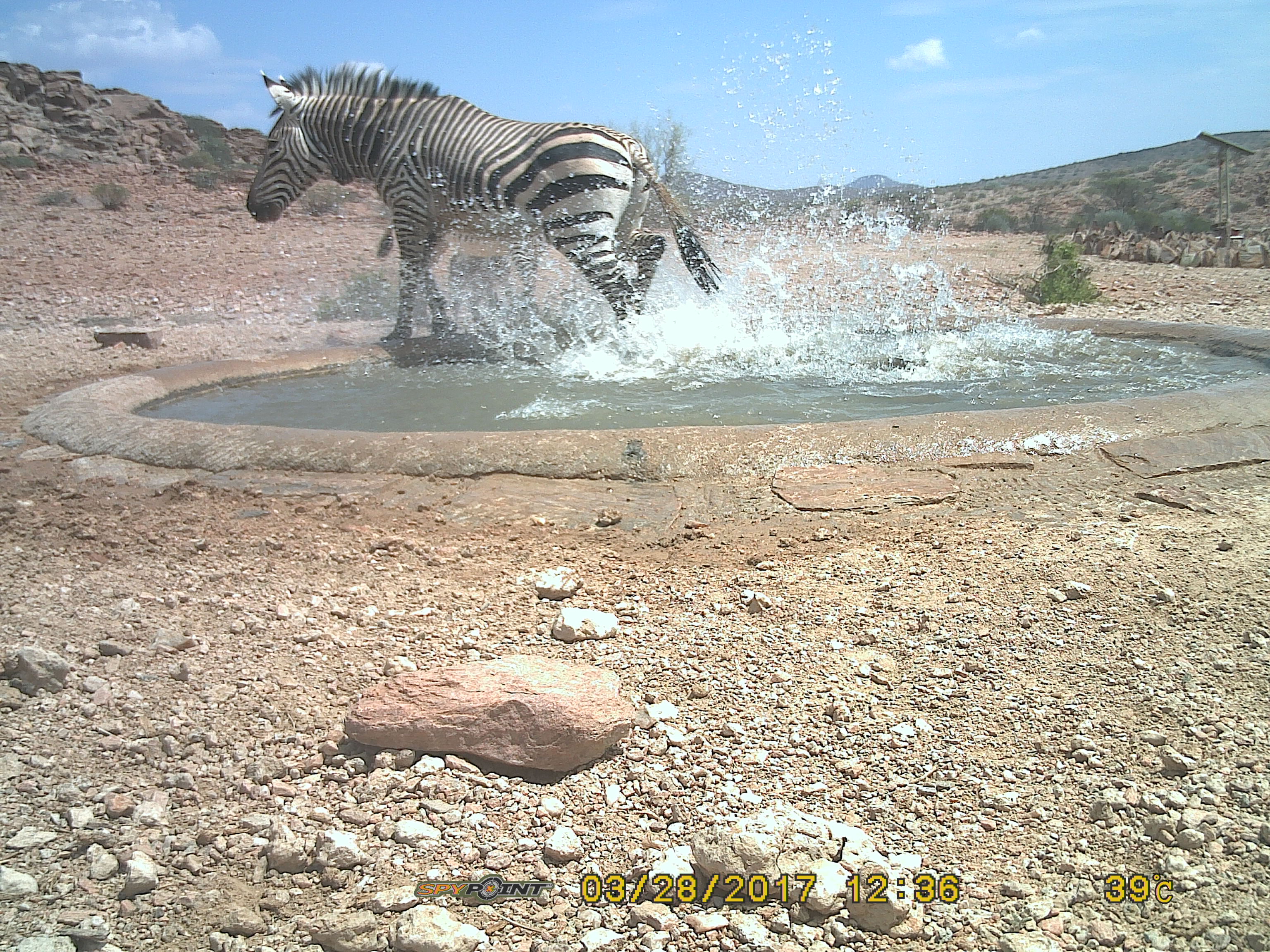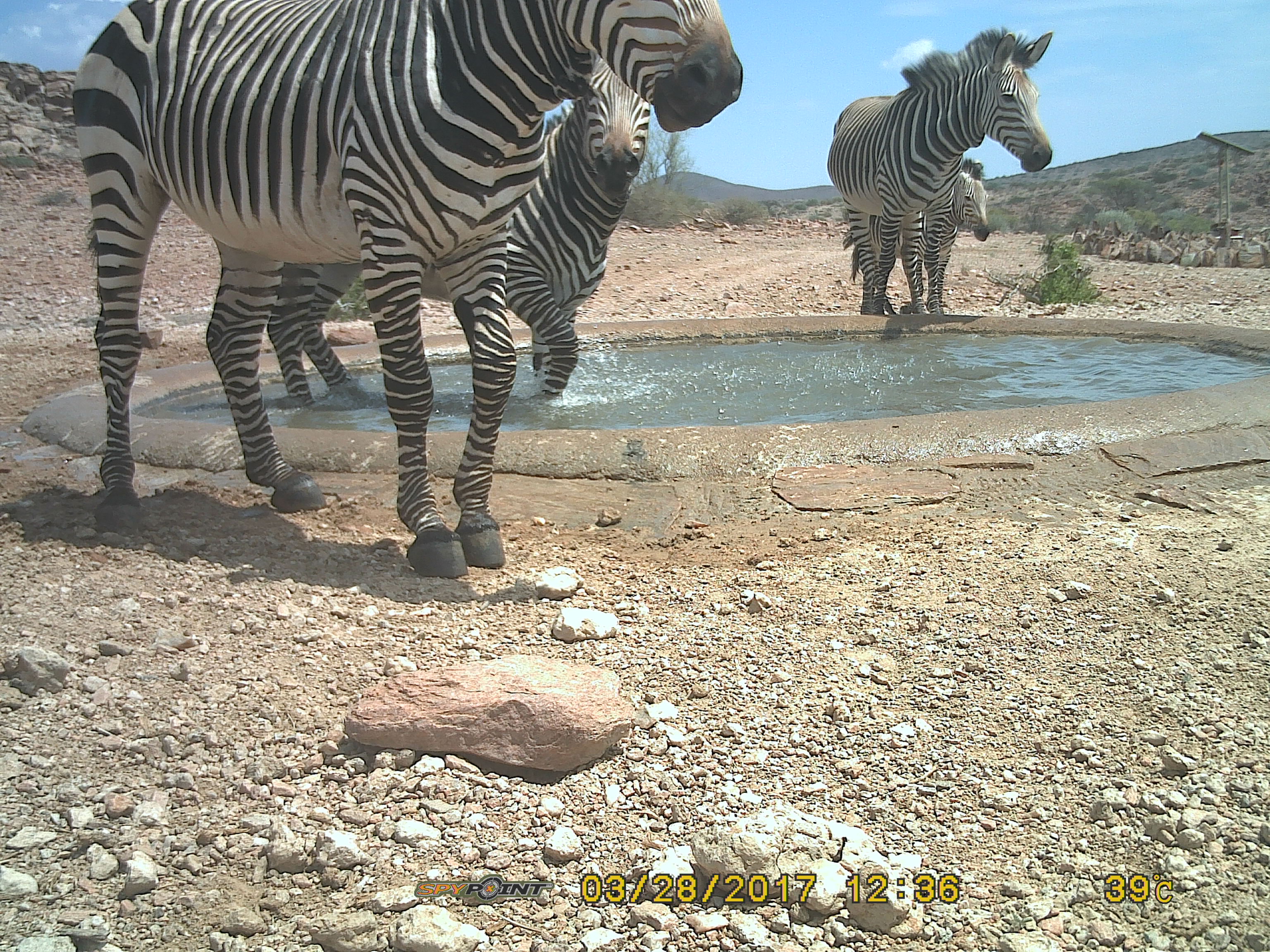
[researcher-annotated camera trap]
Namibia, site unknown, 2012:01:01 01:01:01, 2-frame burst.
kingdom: Animalia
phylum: Chordata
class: Mammalia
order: Perissodactyla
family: Equidae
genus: Equus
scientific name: Equus zebra hartmannae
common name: hartmann's mountain zebra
Equus zebra hartmannae (hartmann's mountain zebra).